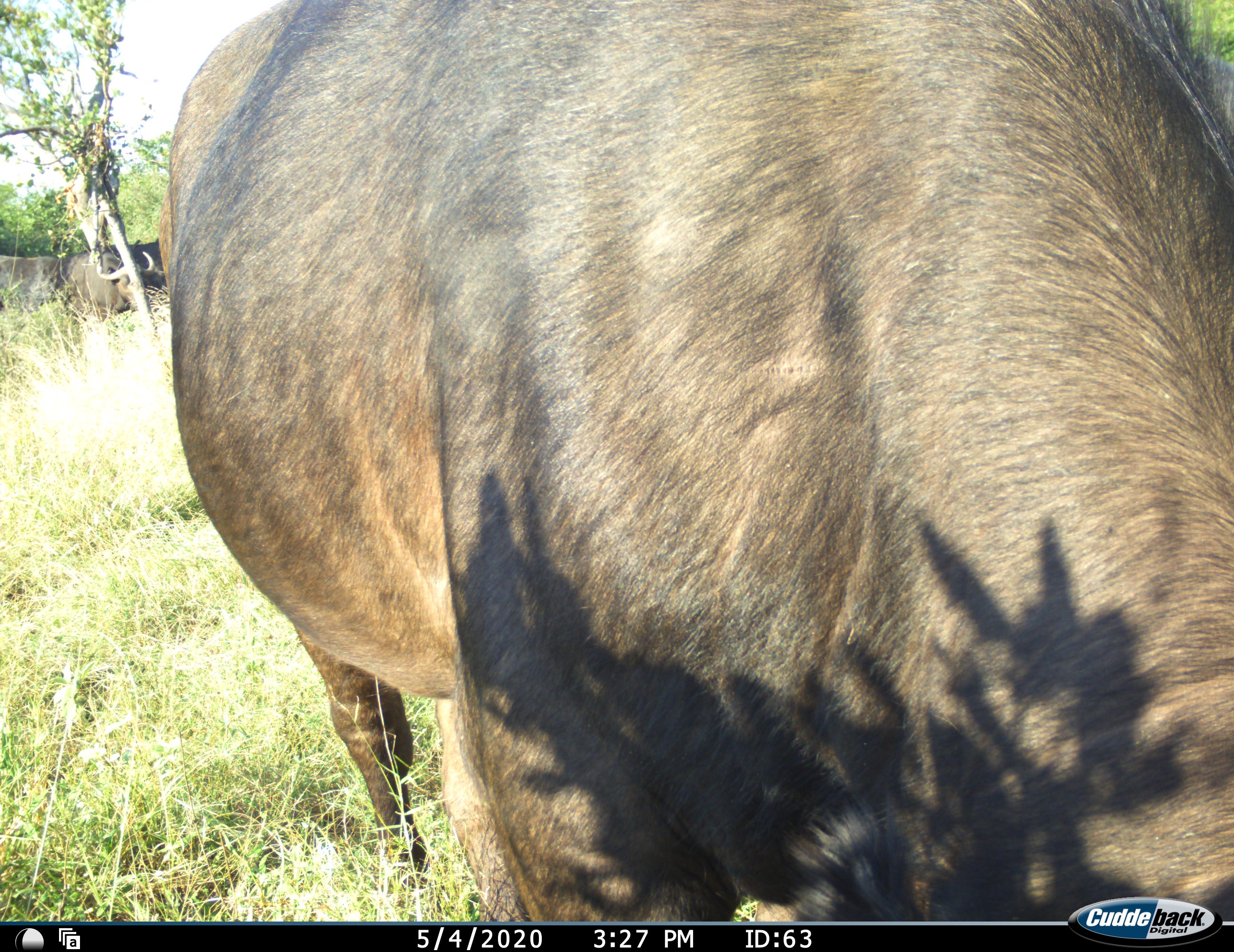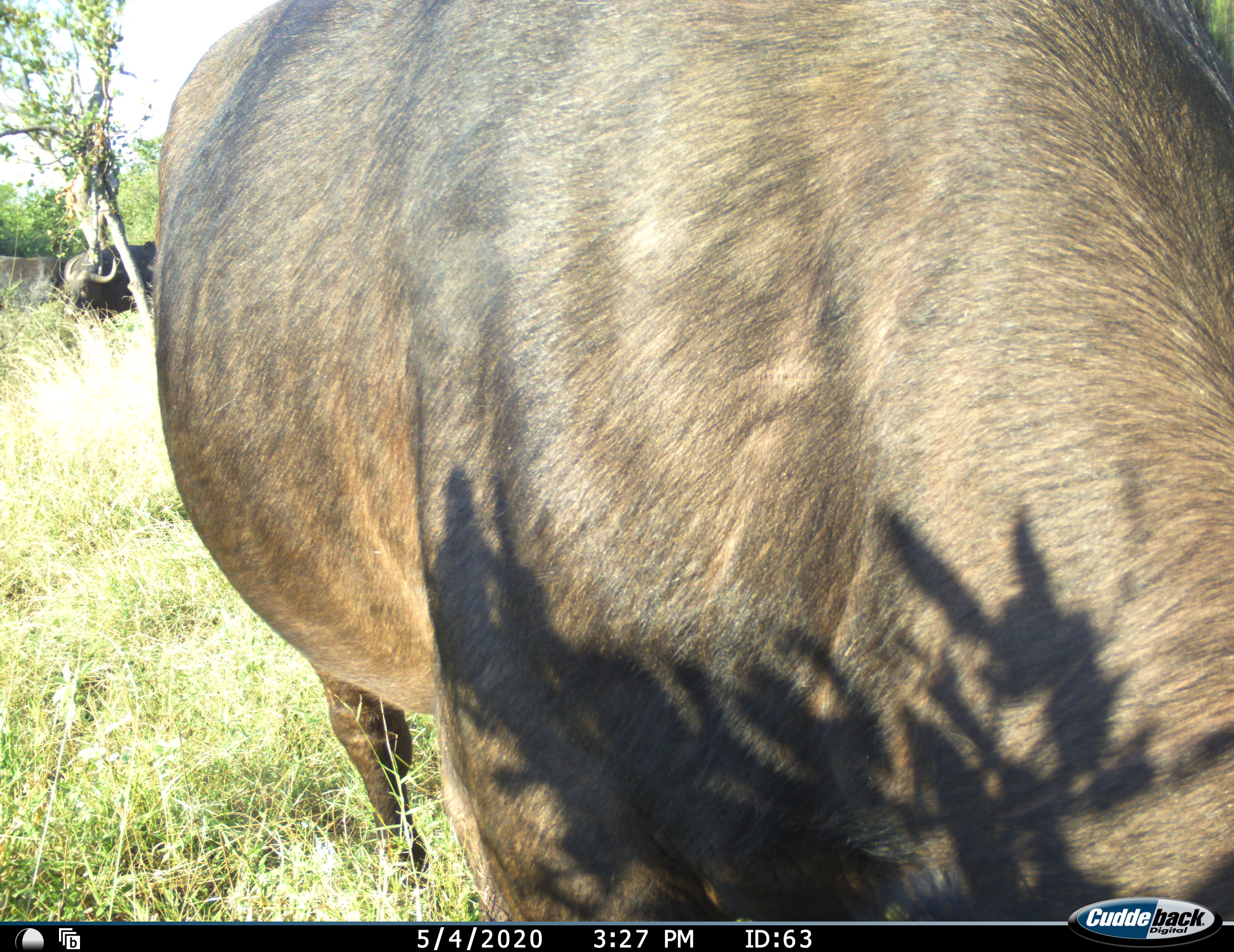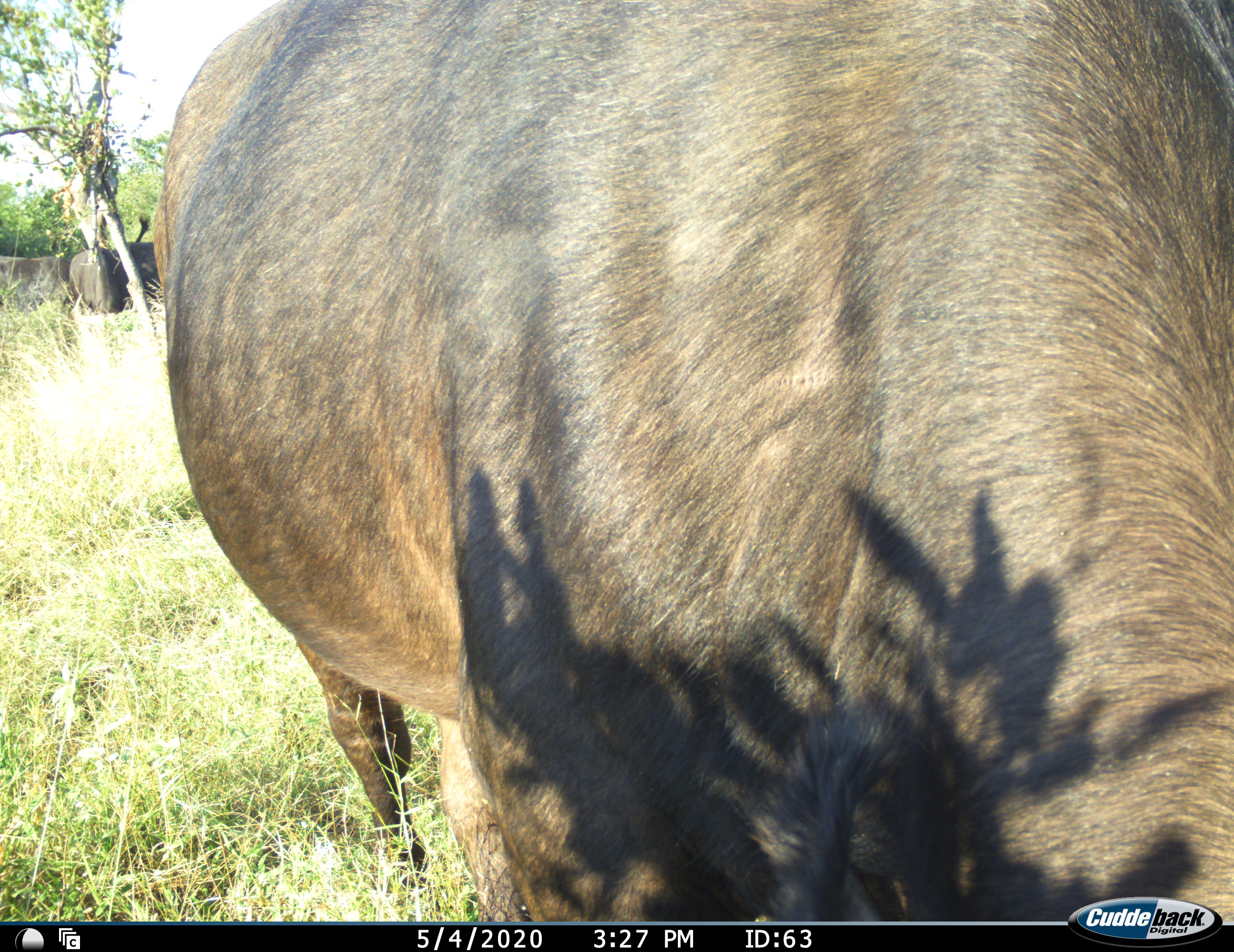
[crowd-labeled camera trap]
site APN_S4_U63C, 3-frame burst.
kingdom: Animalia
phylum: Chordata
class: Mammalia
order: Artiodactyla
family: Bovidae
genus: Syncerus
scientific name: Syncerus caffer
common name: african buffalo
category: buffalo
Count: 4.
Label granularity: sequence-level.